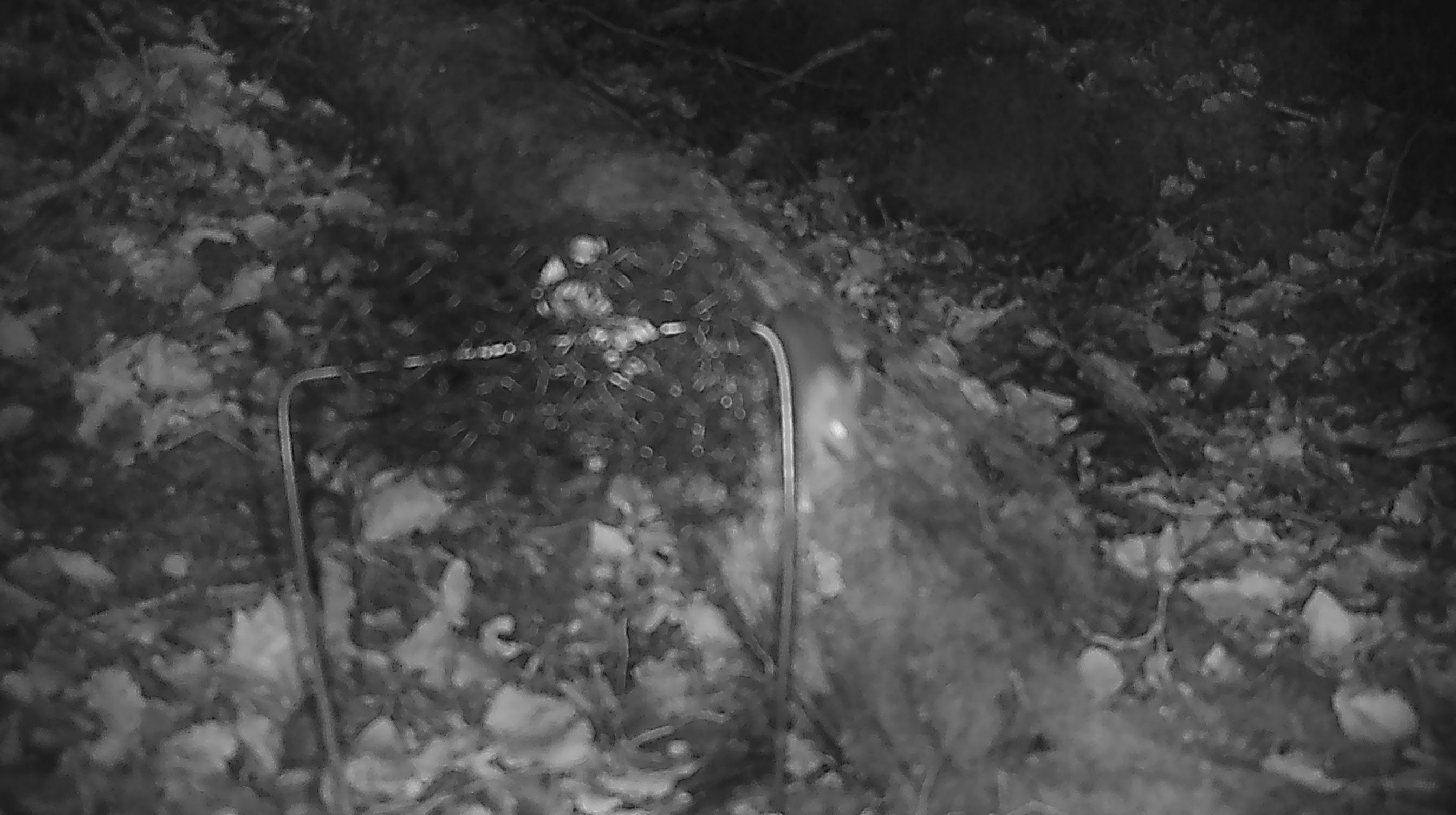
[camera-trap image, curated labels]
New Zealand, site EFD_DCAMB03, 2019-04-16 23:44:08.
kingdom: Animalia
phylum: Chordata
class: Mammalia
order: Rodentia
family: Muridae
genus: Mus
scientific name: Mus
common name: mouse